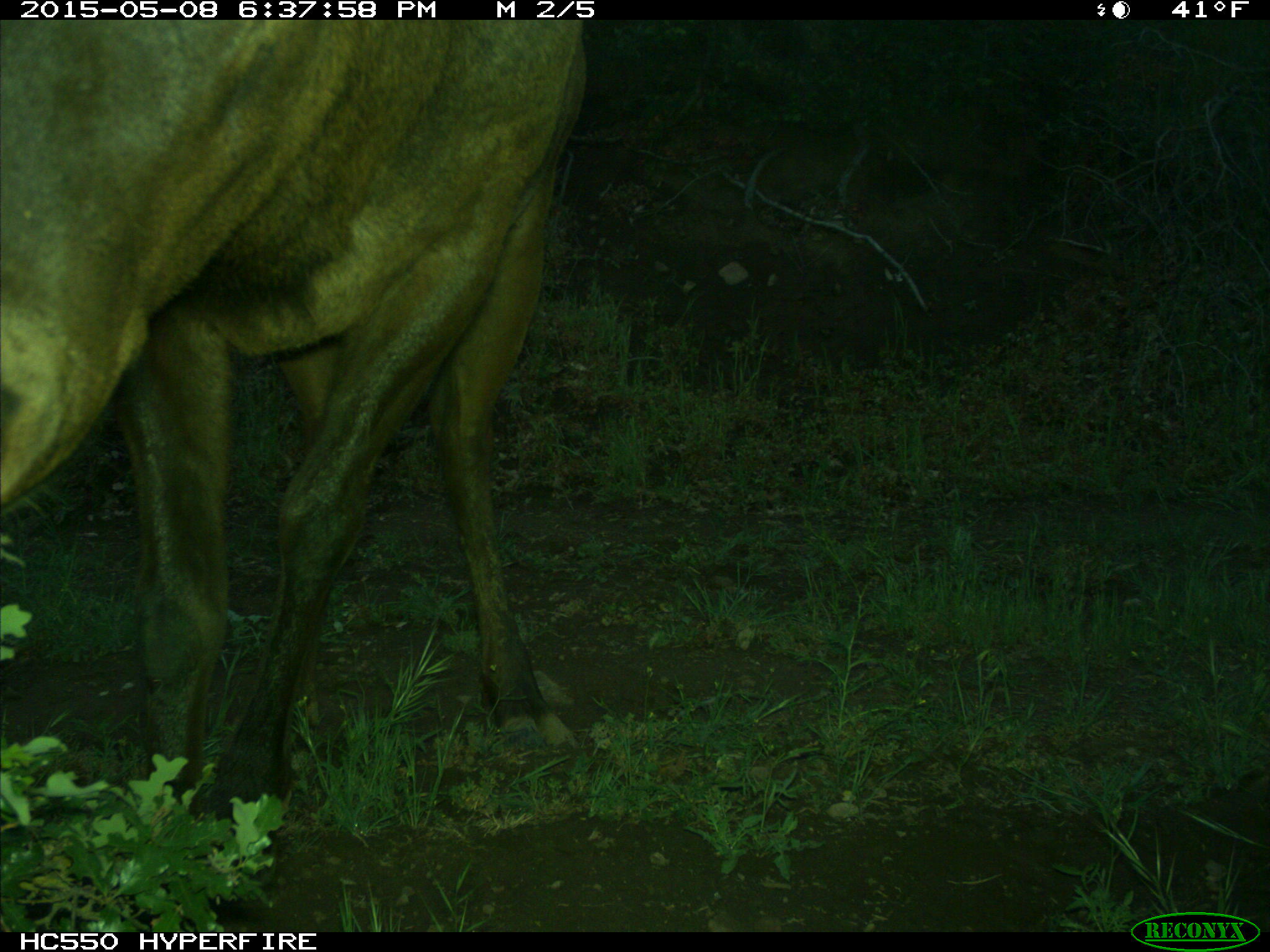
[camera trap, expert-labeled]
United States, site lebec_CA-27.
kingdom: Animalia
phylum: Chordata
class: Mammalia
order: Artiodactyla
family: Cervidae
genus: Cervus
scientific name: Cervus canadensis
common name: elk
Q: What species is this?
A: Cervus canadensis (elk).